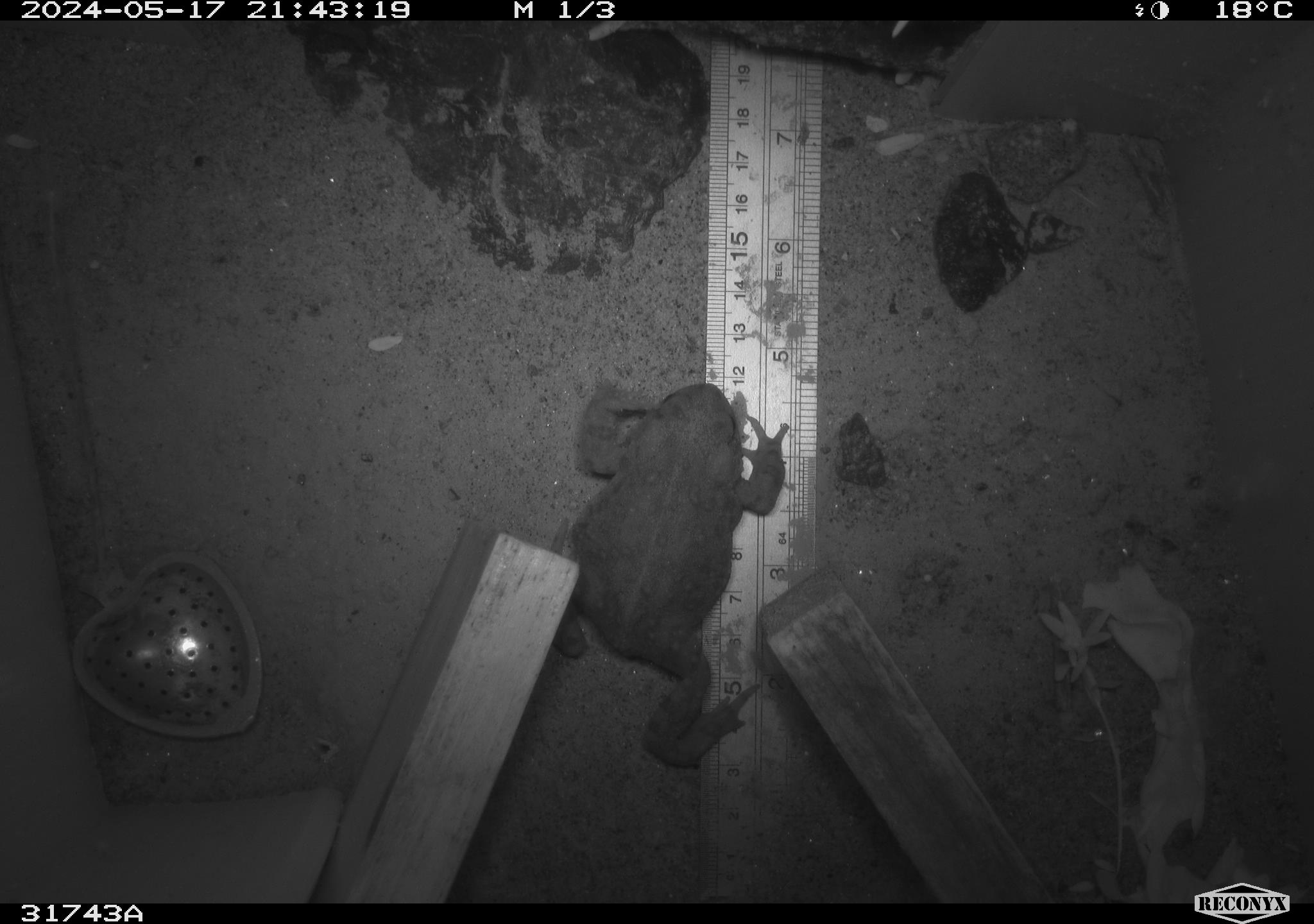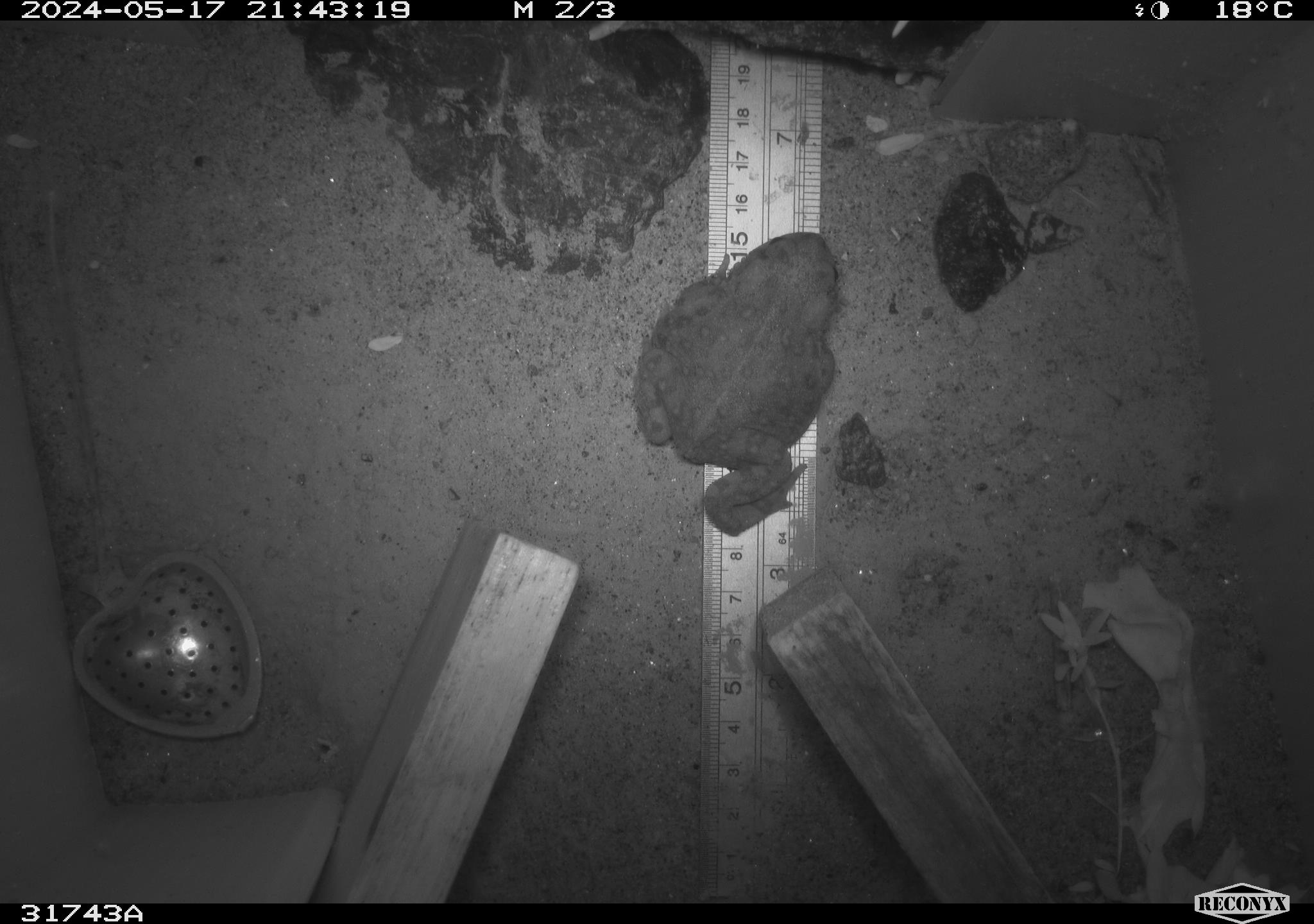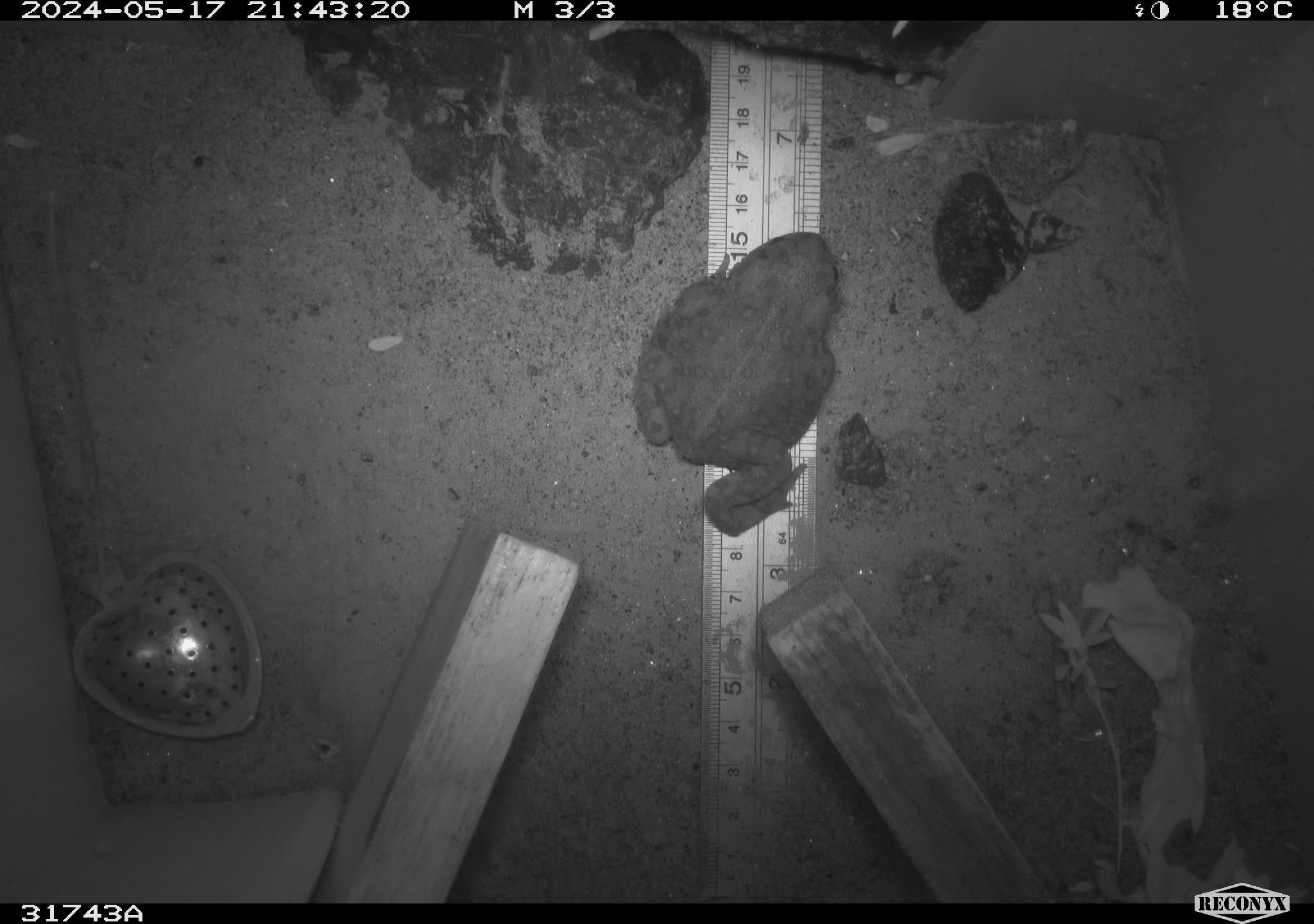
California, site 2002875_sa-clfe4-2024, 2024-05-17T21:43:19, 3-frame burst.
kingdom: Animalia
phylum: Chordata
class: Amphibia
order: Anura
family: Bufonidae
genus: Anaxyrus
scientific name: Anaxyrus boreas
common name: western toad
Western toad (Anaxyrus boreas).